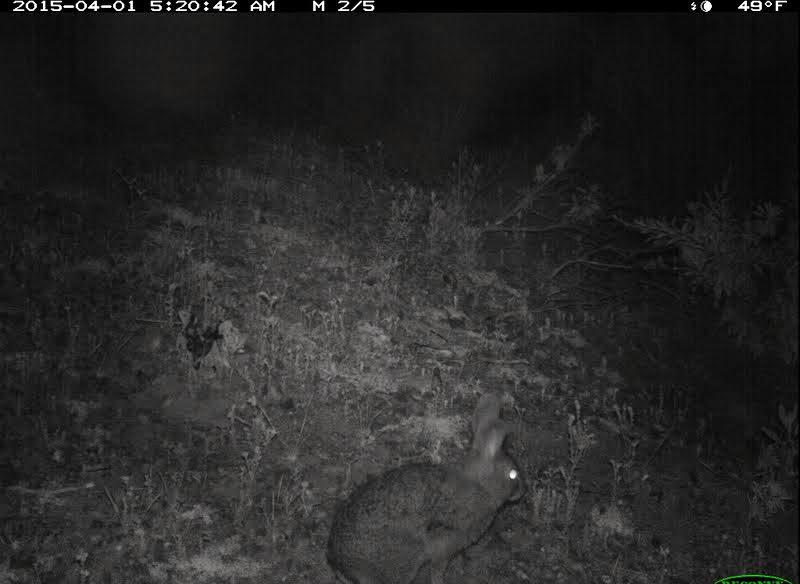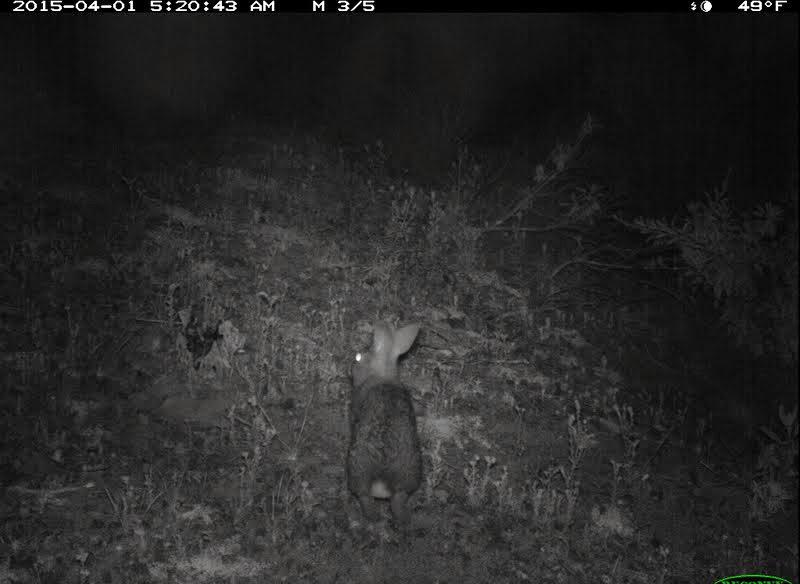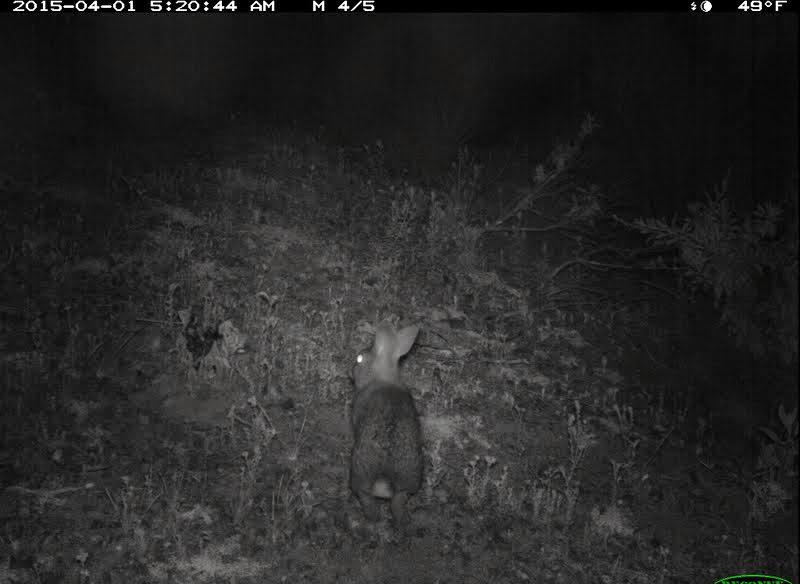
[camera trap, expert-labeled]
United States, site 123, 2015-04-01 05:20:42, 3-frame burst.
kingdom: Animalia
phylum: Chordata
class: Mammalia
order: Lagomorpha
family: Leporidae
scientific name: Leporidae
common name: rabbits and hares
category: rabbit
Rabbit (rabbits and hares) (Leporidae).